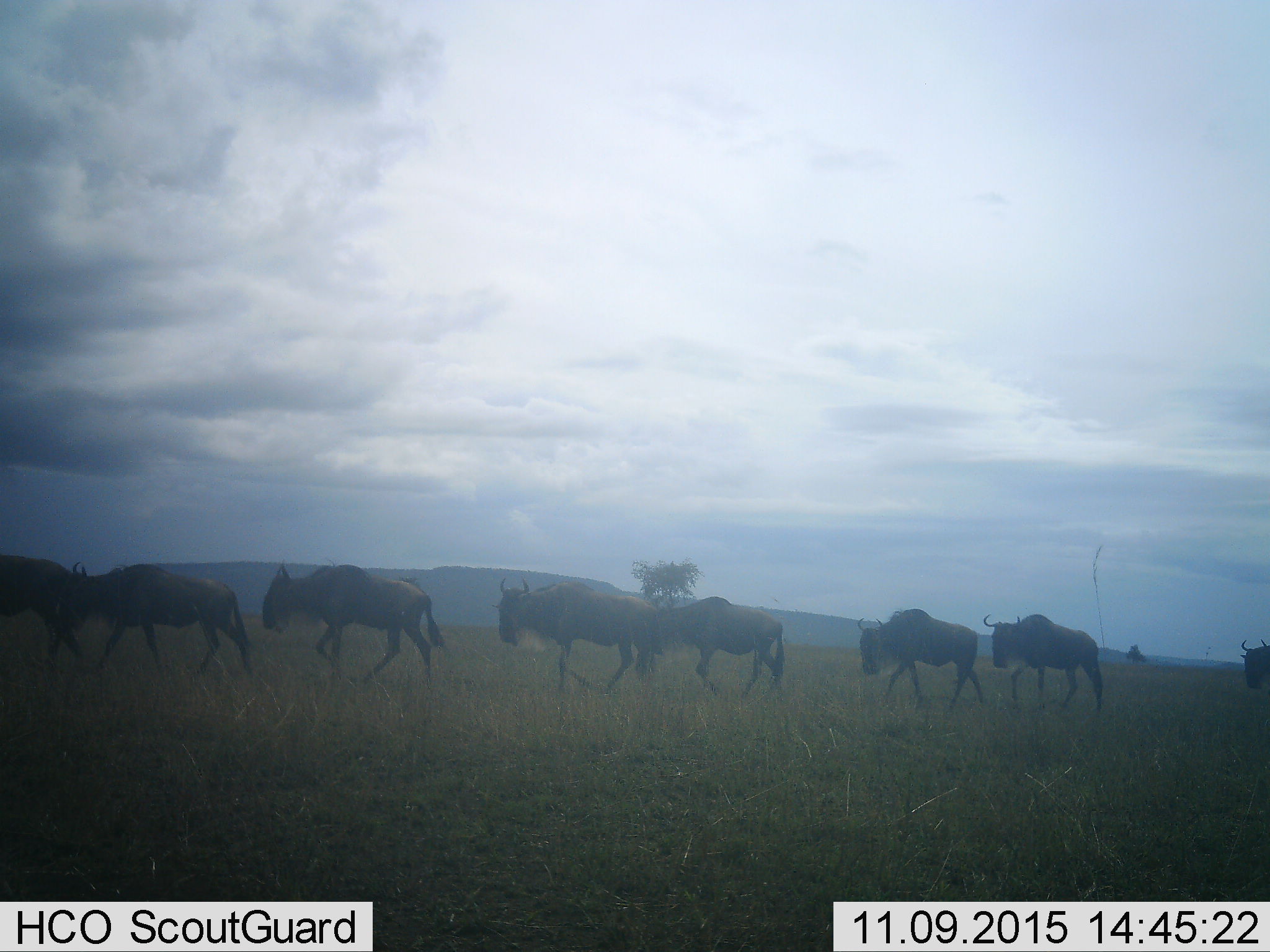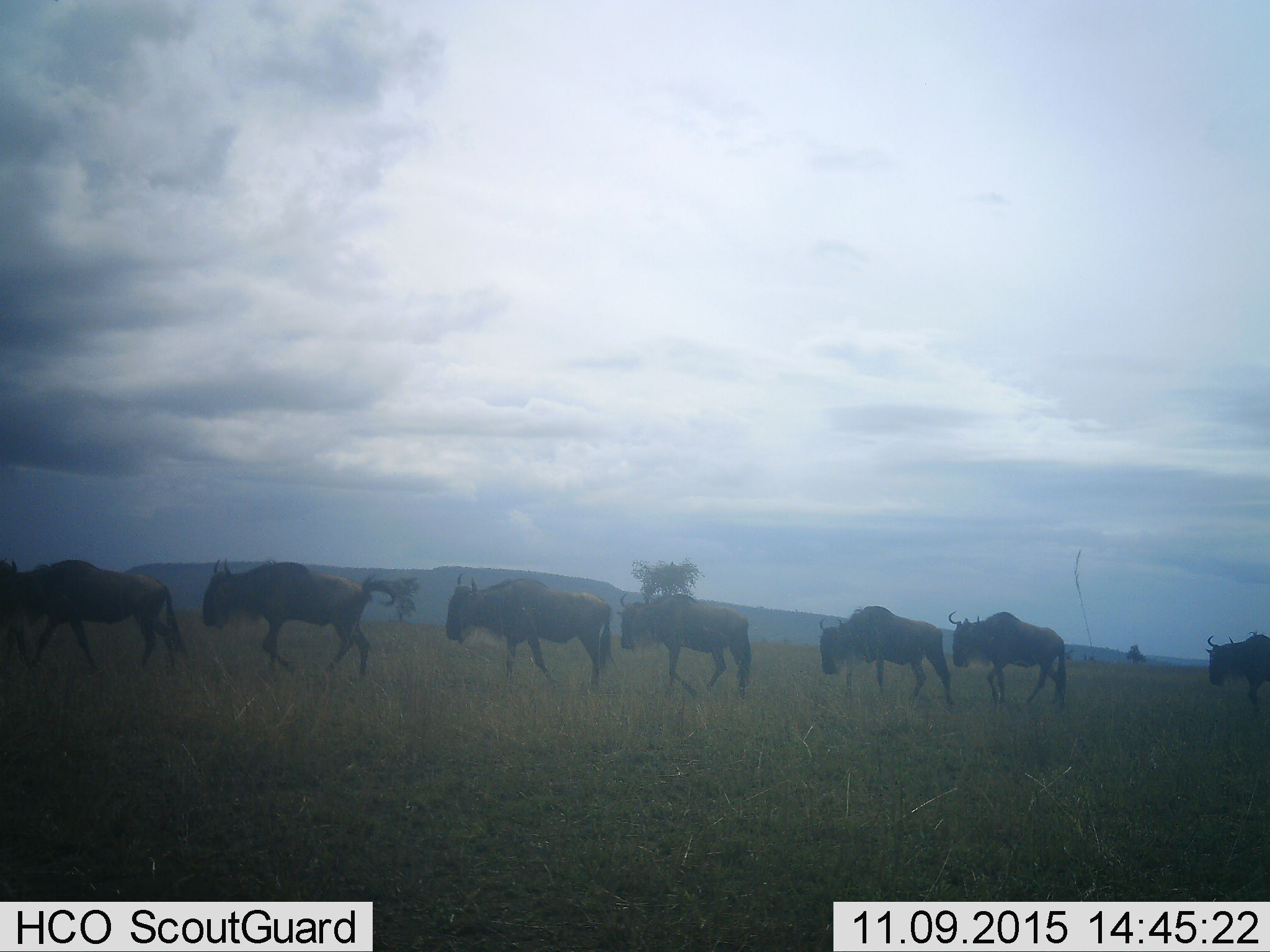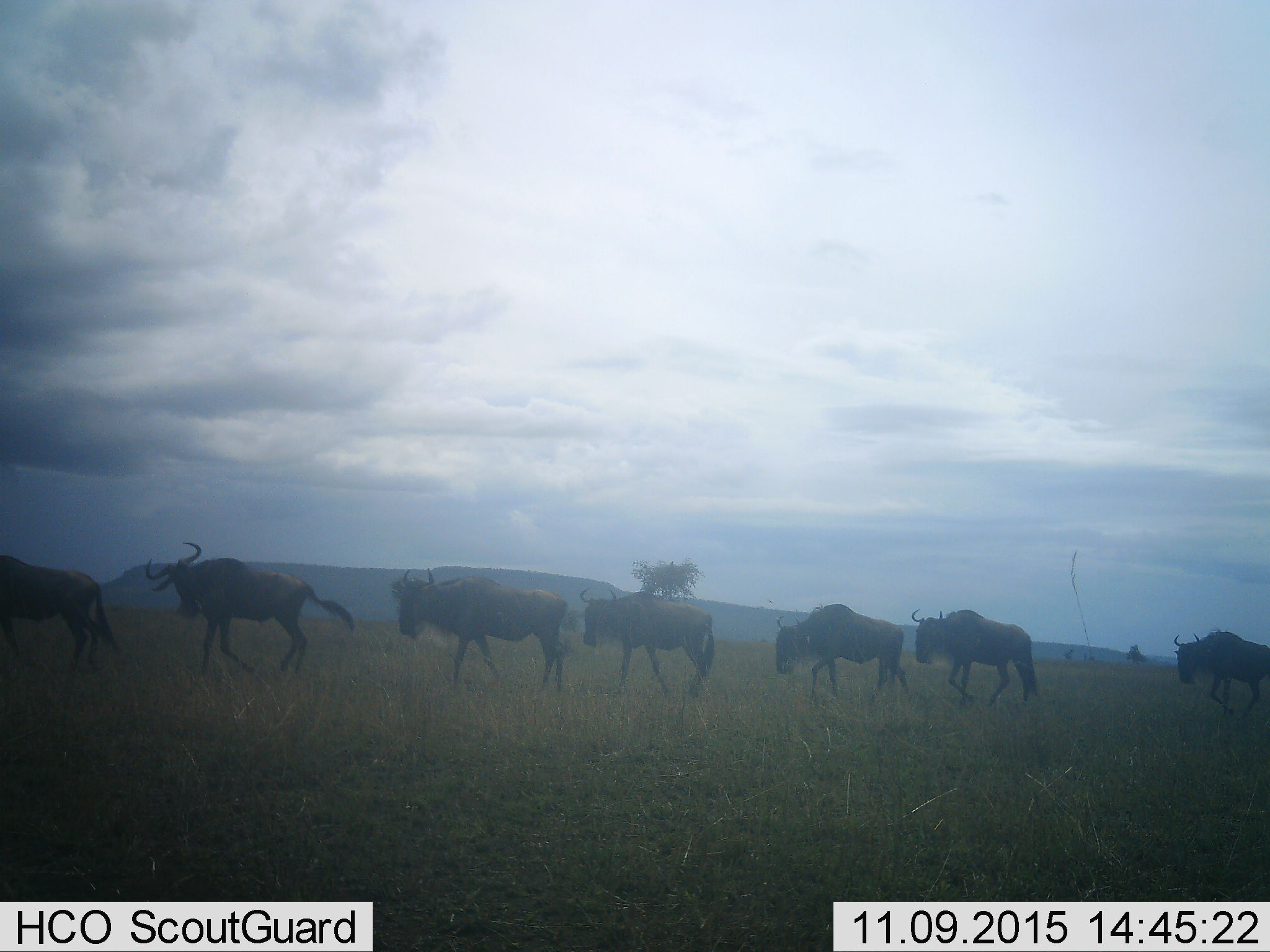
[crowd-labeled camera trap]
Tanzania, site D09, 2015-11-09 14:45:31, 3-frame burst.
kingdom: Animalia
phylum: Chordata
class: Mammalia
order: Artiodactyla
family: Bovidae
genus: Connochaetes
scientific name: Connochaetes taurinus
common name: blue wildebeest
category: wildebeest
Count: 8.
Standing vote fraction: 0%.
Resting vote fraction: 0%.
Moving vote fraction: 100%.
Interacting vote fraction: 6%.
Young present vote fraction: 0%.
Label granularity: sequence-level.